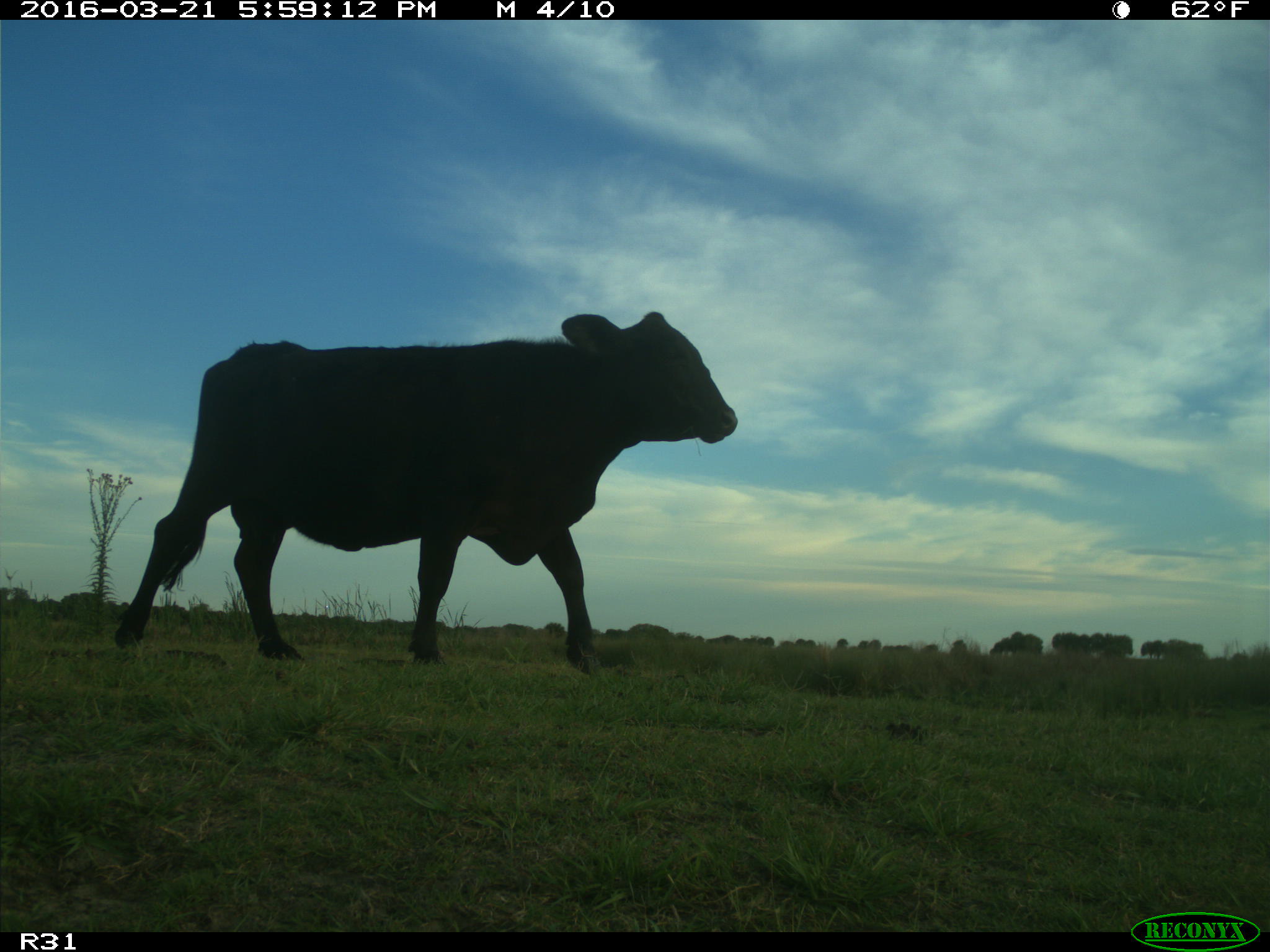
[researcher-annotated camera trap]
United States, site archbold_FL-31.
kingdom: Animalia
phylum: Chordata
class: Mammalia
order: Artiodactyla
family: Bovidae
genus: Bos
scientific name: Bos taurus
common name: domestic cow